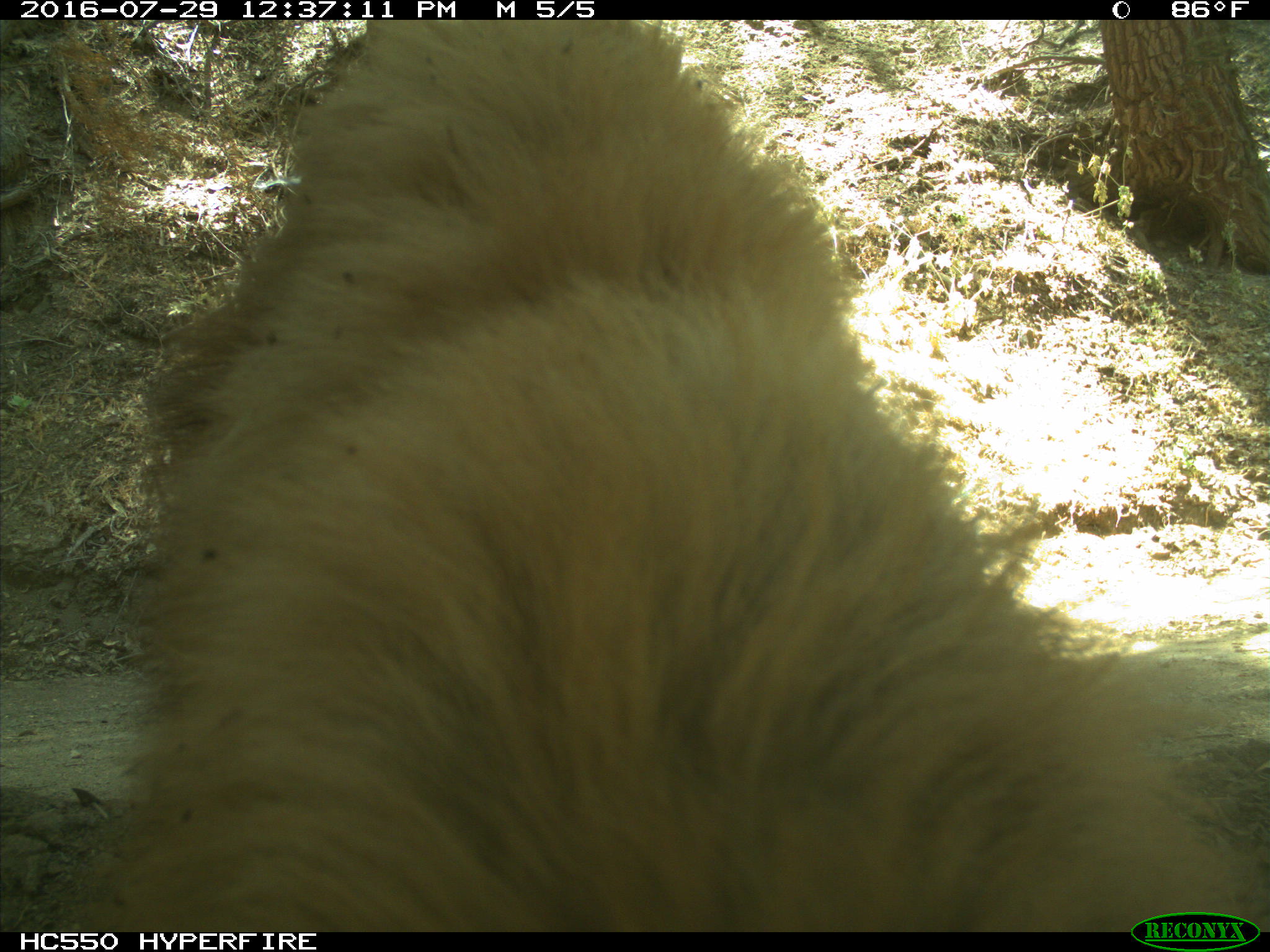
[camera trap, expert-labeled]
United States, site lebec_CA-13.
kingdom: Animalia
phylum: Chordata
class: Mammalia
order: Carnivora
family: Ursidae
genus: Ursus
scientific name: Ursus americanus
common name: american black bear